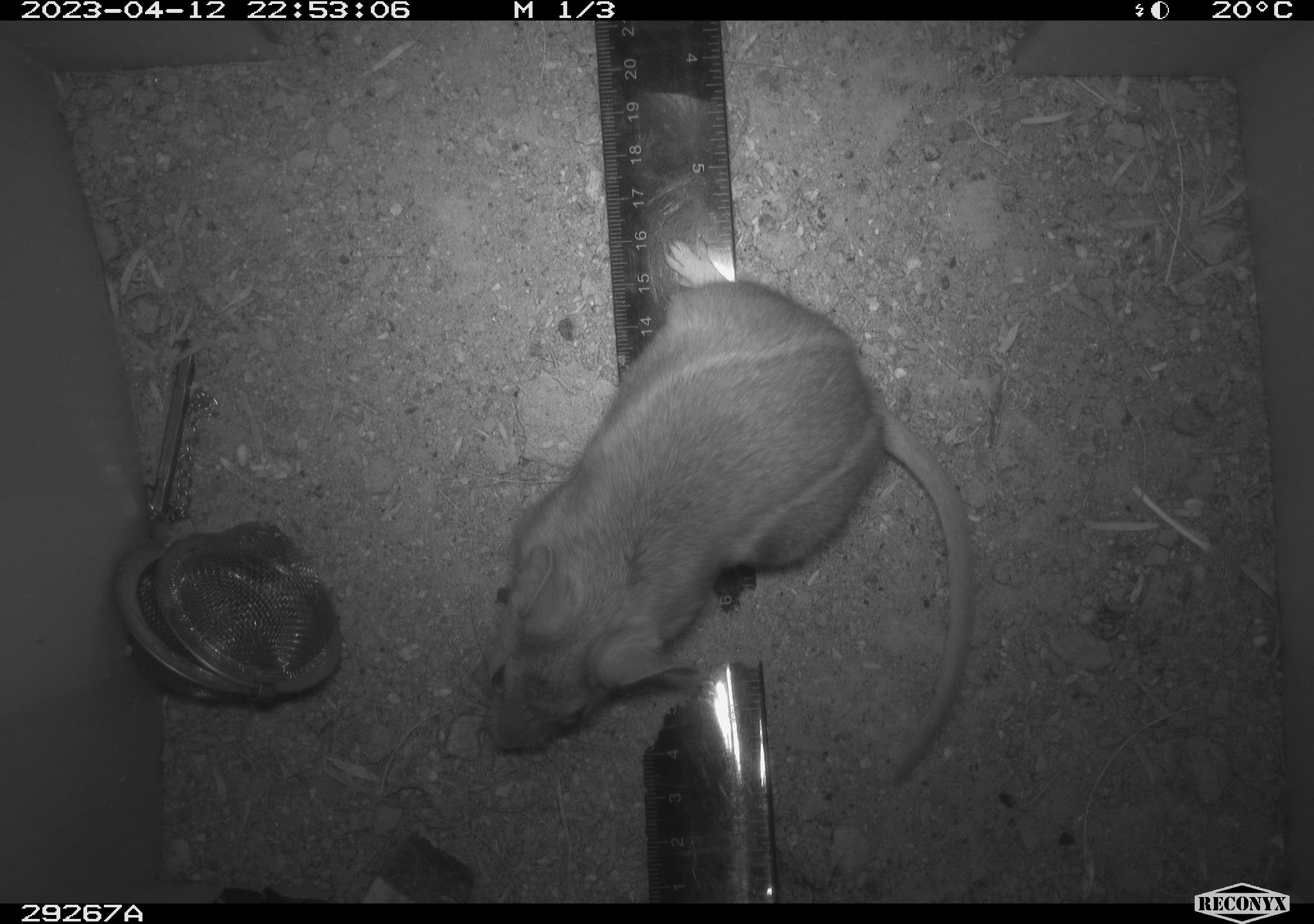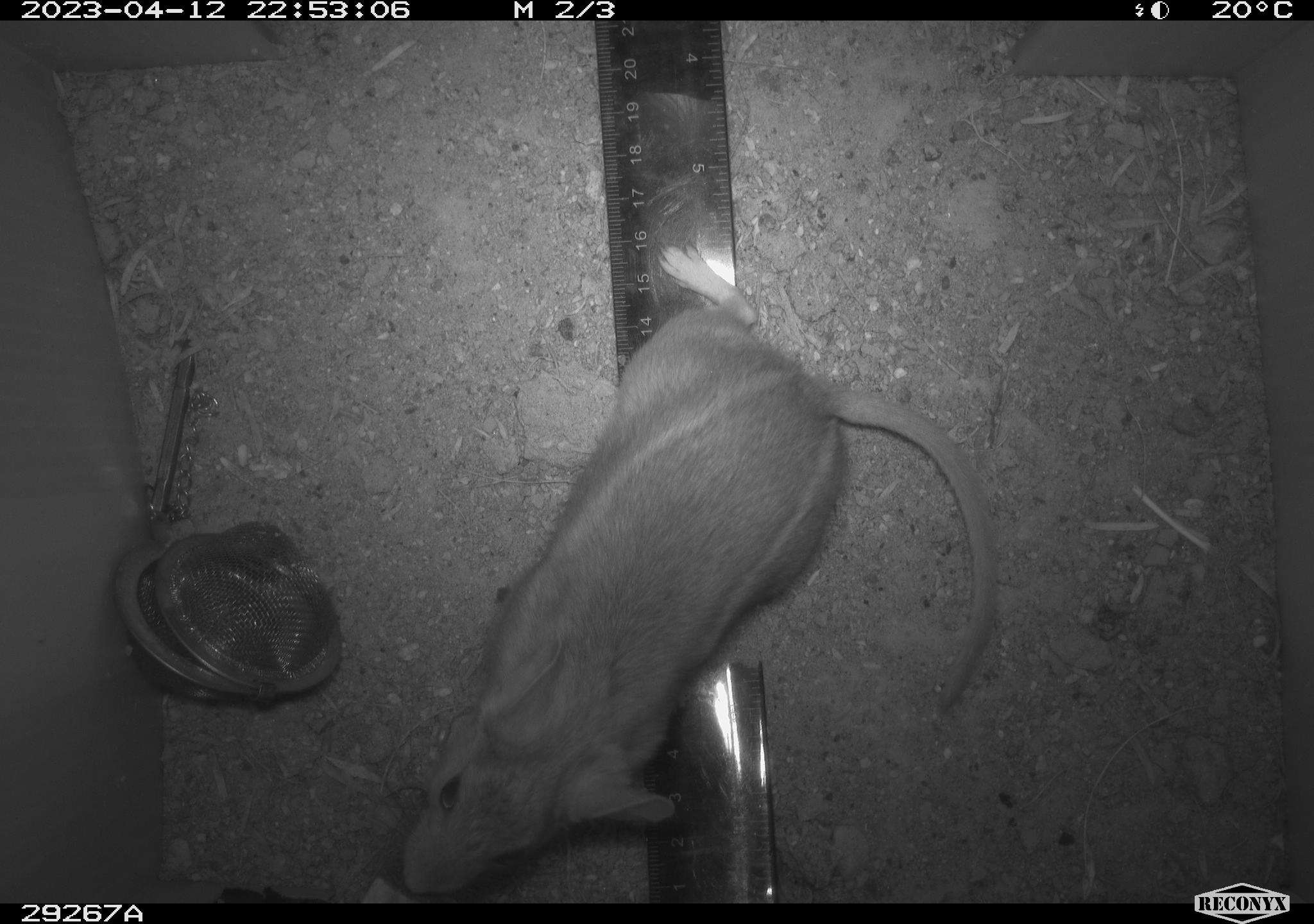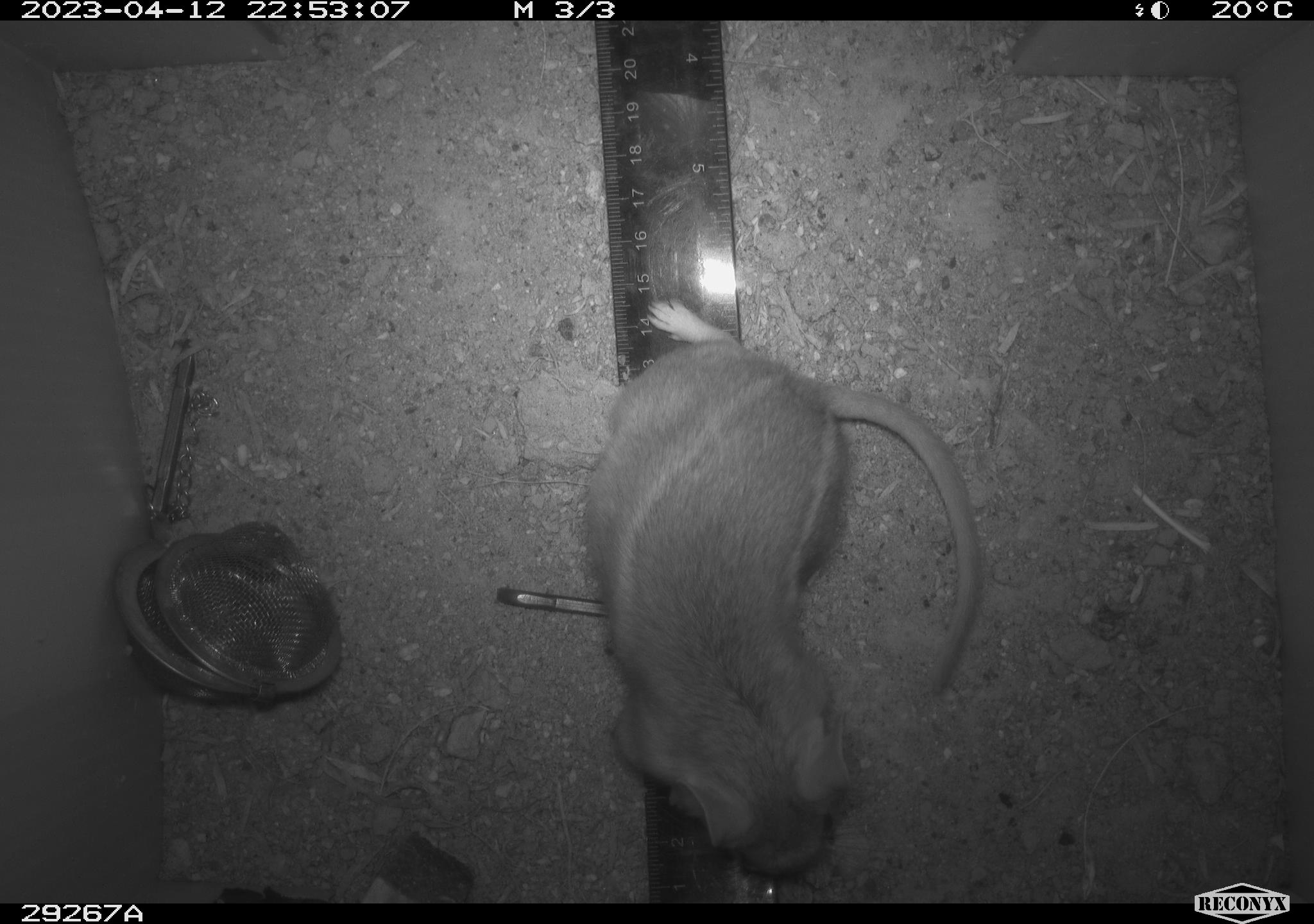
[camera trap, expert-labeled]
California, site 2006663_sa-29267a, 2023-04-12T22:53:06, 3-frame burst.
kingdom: Animalia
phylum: Chordata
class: Mammalia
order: Rodentia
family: Cricetidae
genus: Neotoma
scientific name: Neotoma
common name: pack rat or woodrat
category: neotoma species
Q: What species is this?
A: Neotoma species (pack rat or woodrat) (Neotoma).